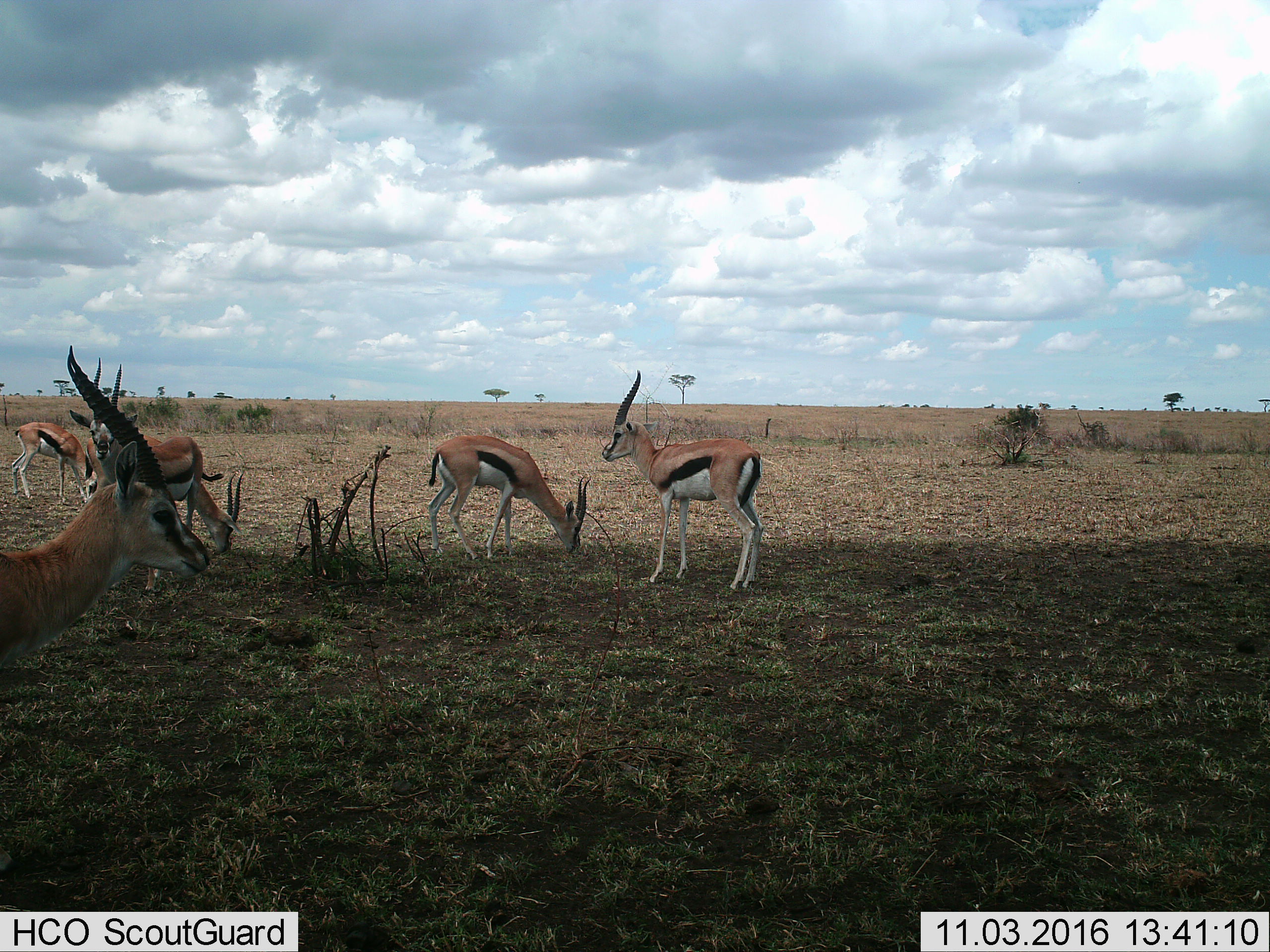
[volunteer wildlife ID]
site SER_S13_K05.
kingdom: Animalia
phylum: Chordata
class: Mammalia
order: Artiodactyla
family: Bovidae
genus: Eudorcas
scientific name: Eudorcas thomsonii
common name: thomson's gazelle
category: gazellethomsons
Gazellethomsons (thomson's gazelle) (Eudorcas thomsonii), count 5. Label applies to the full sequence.